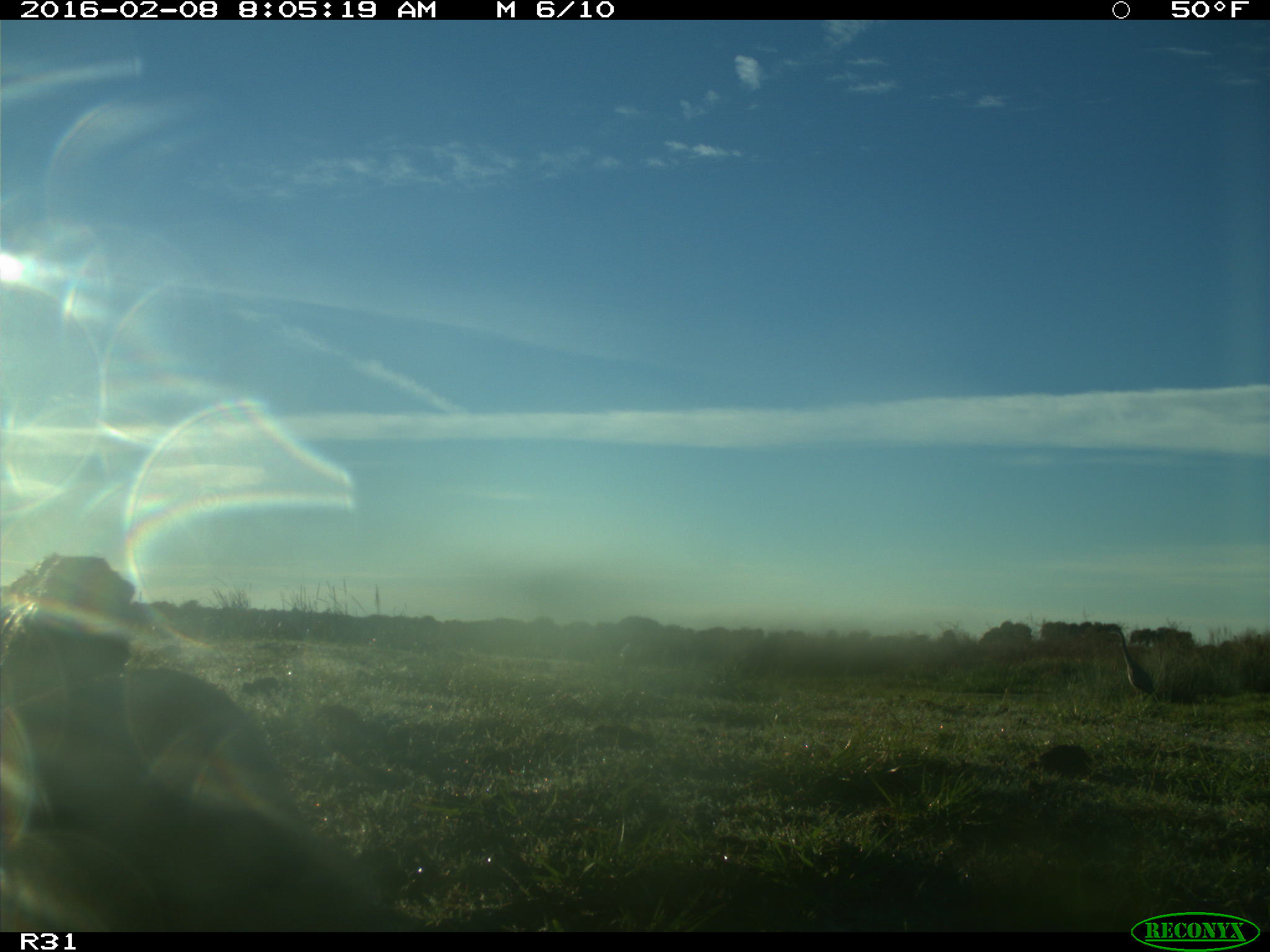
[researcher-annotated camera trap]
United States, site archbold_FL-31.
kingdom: Animalia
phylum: Chordata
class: Mammalia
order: Carnivora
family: Mustelidae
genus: Lontra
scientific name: Lontra canadensis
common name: north american river otter